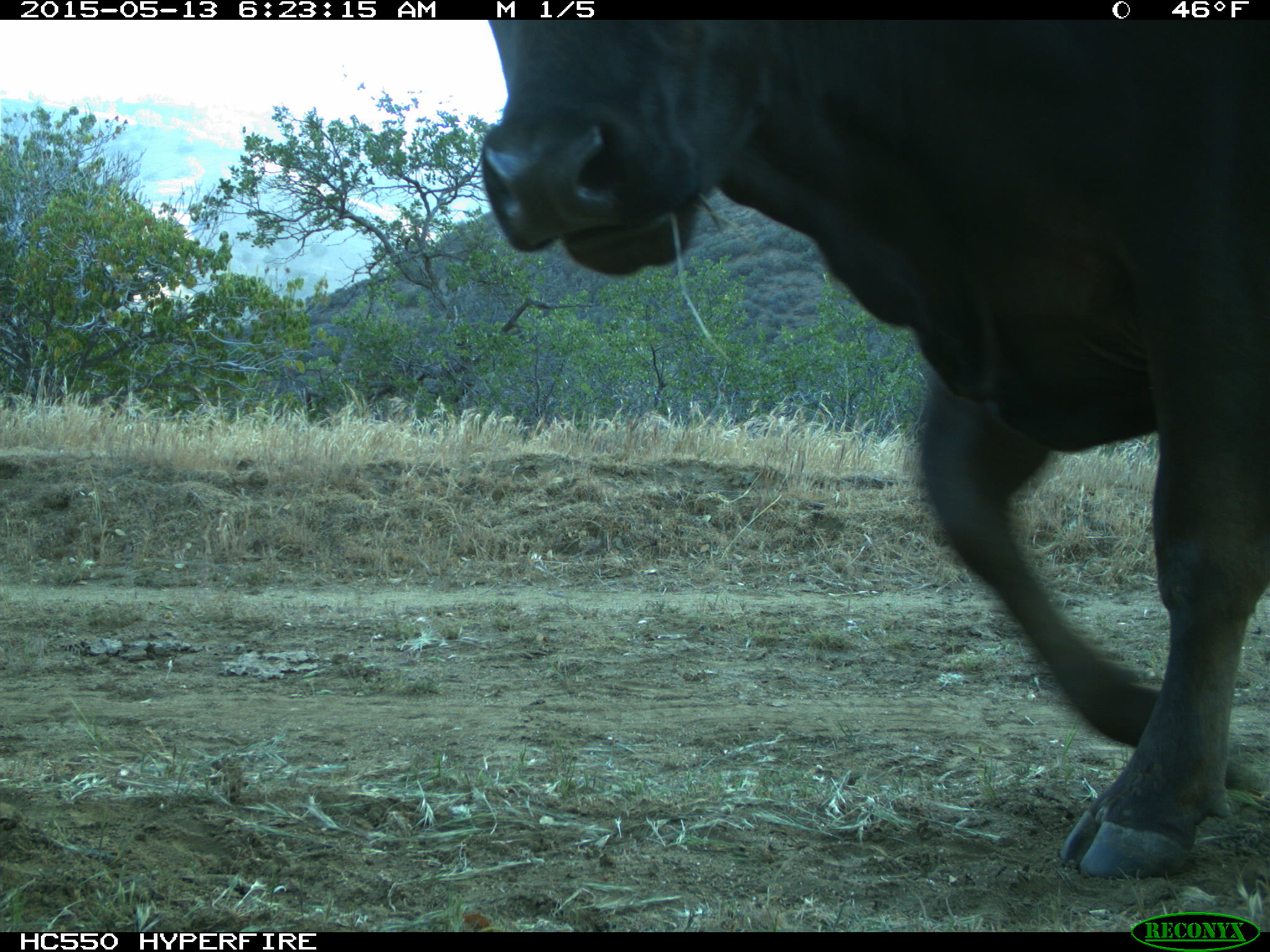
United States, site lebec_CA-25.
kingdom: Animalia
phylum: Chordata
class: Mammalia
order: Artiodactyla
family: Bovidae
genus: Bos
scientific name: Bos taurus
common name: domestic cow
Bos taurus (domestic cow).